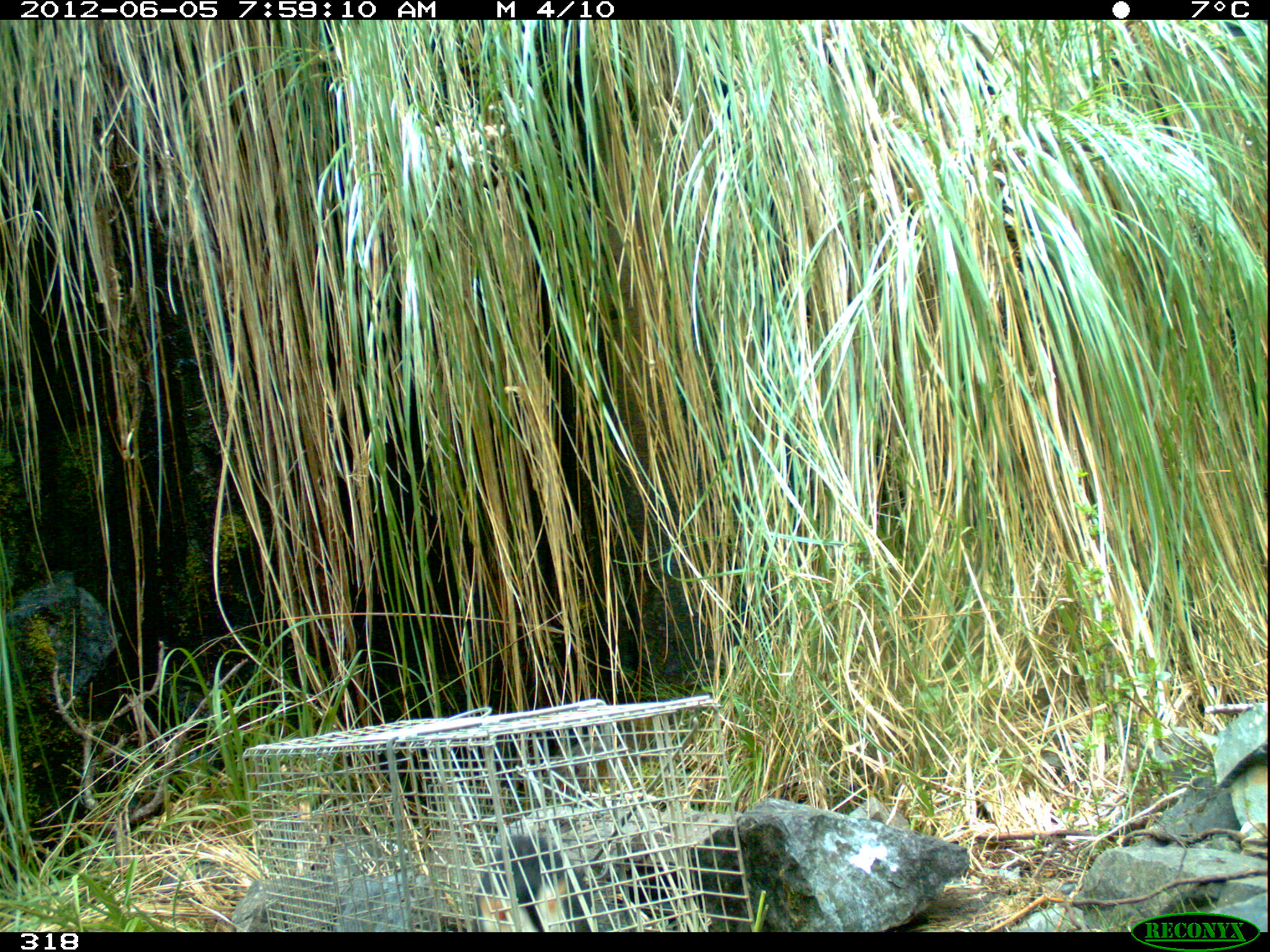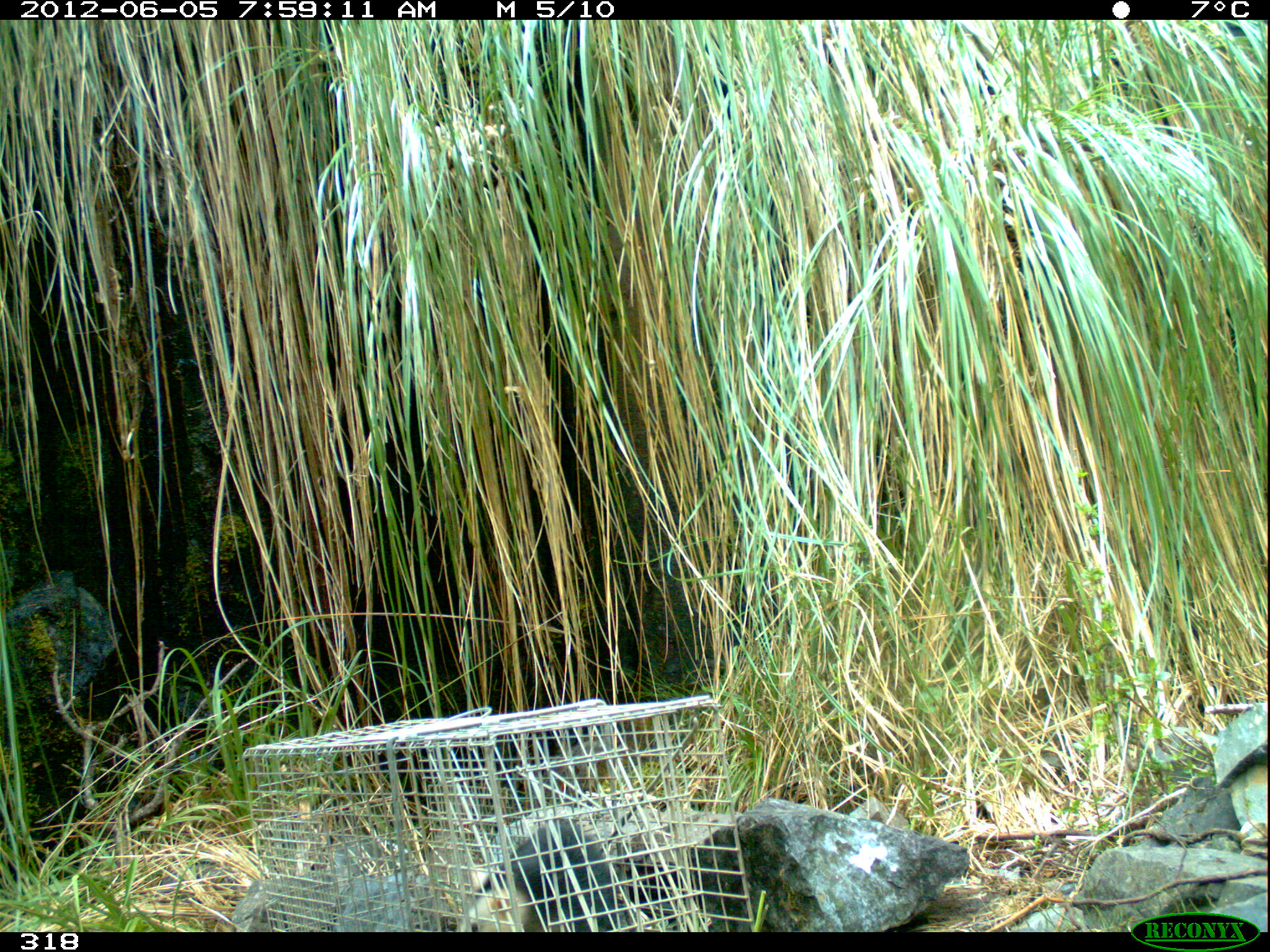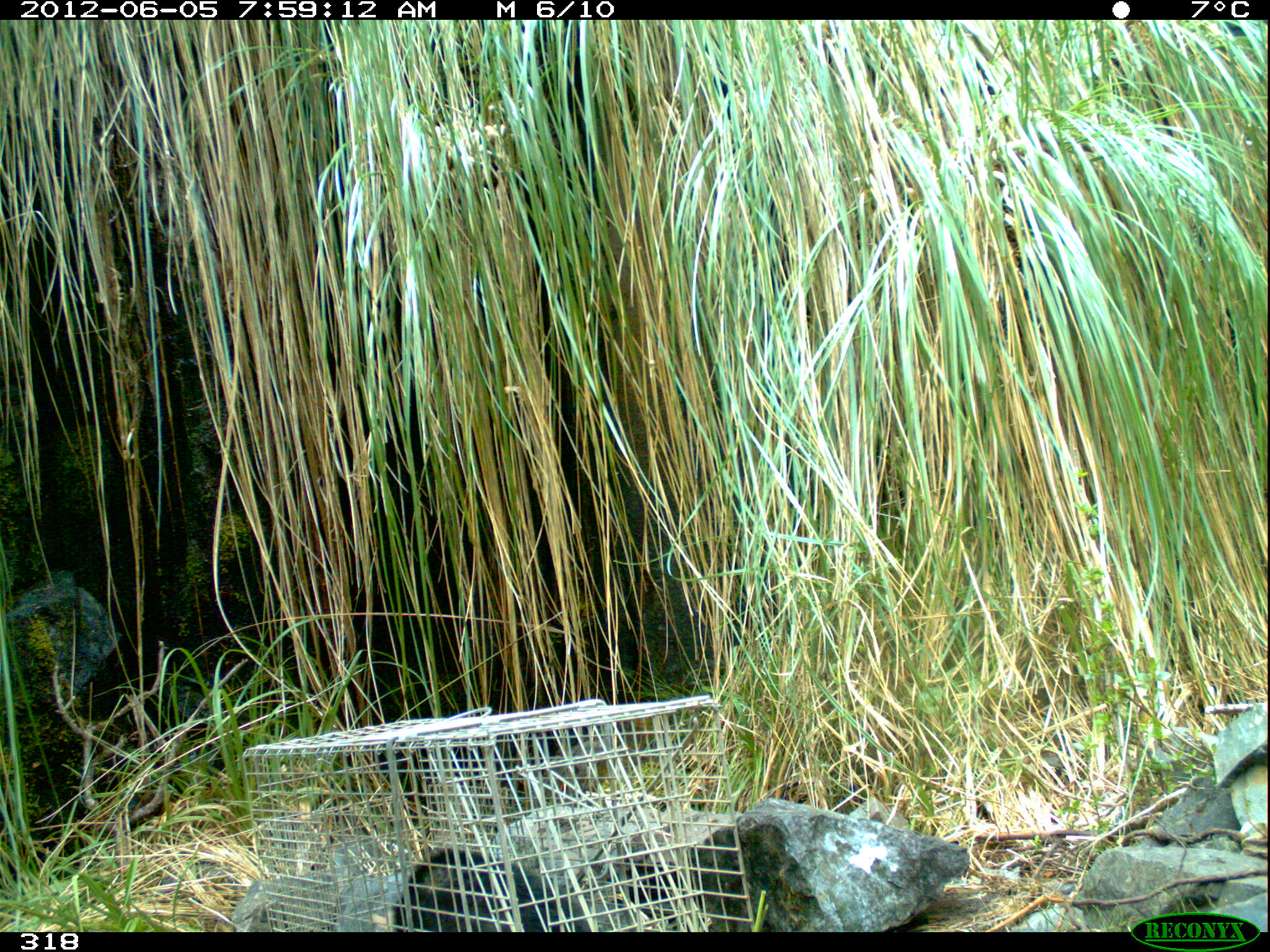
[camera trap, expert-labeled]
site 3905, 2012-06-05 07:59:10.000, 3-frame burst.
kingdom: Animalia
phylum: Chordata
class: Mammalia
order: Didelphimorphia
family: Didelphidae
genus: Didelphis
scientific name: Didelphis pernigra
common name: andean white-eared opossum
Didelphis pernigra (andean white-eared opossum).